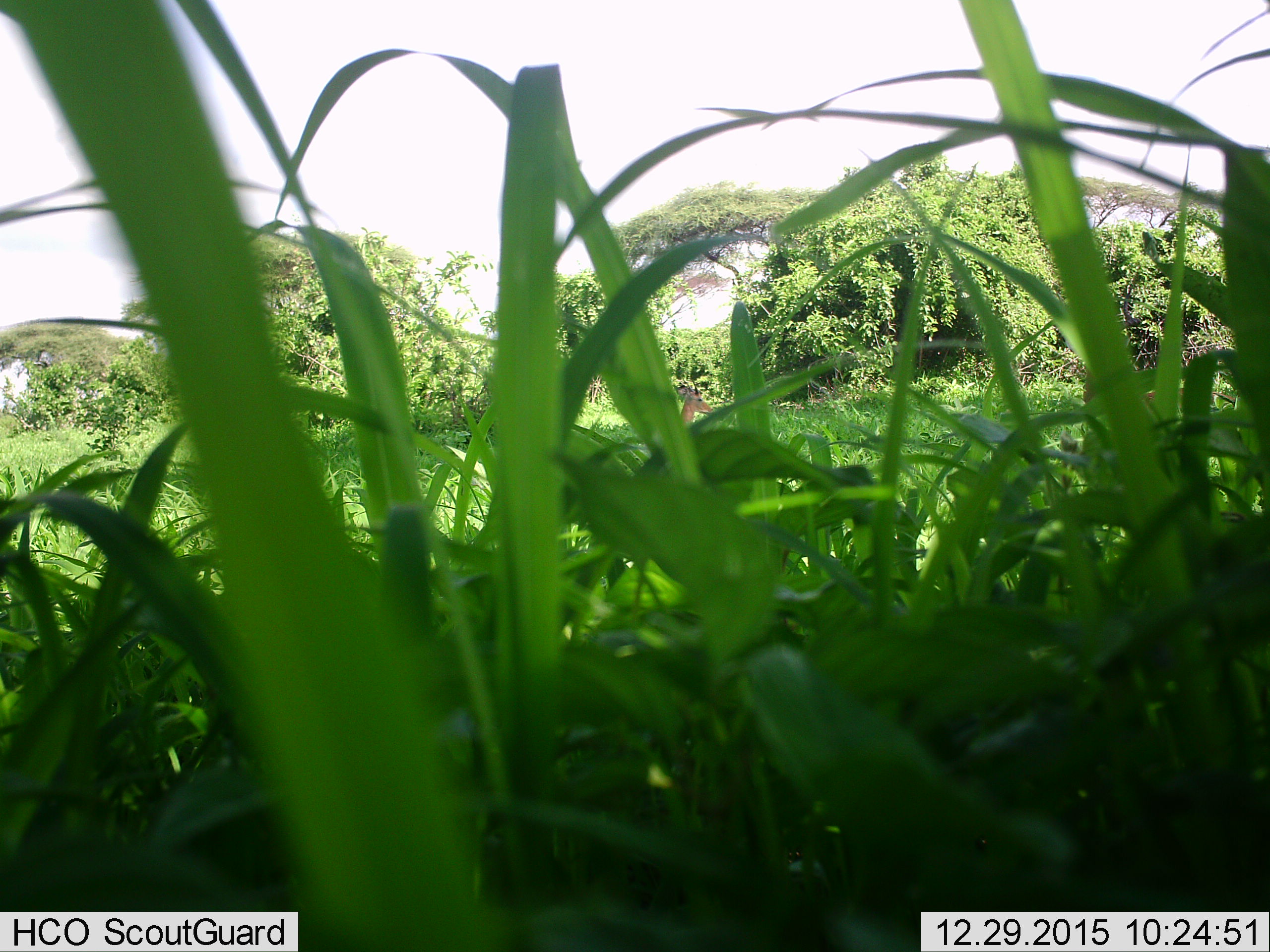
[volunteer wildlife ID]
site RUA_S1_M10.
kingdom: Animalia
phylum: Chordata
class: Mammalia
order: Artiodactyla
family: Bovidae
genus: Aepyceros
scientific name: Aepyceros melampus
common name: impala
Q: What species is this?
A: Impala (Aepyceros melampus).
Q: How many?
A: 1.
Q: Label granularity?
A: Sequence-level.